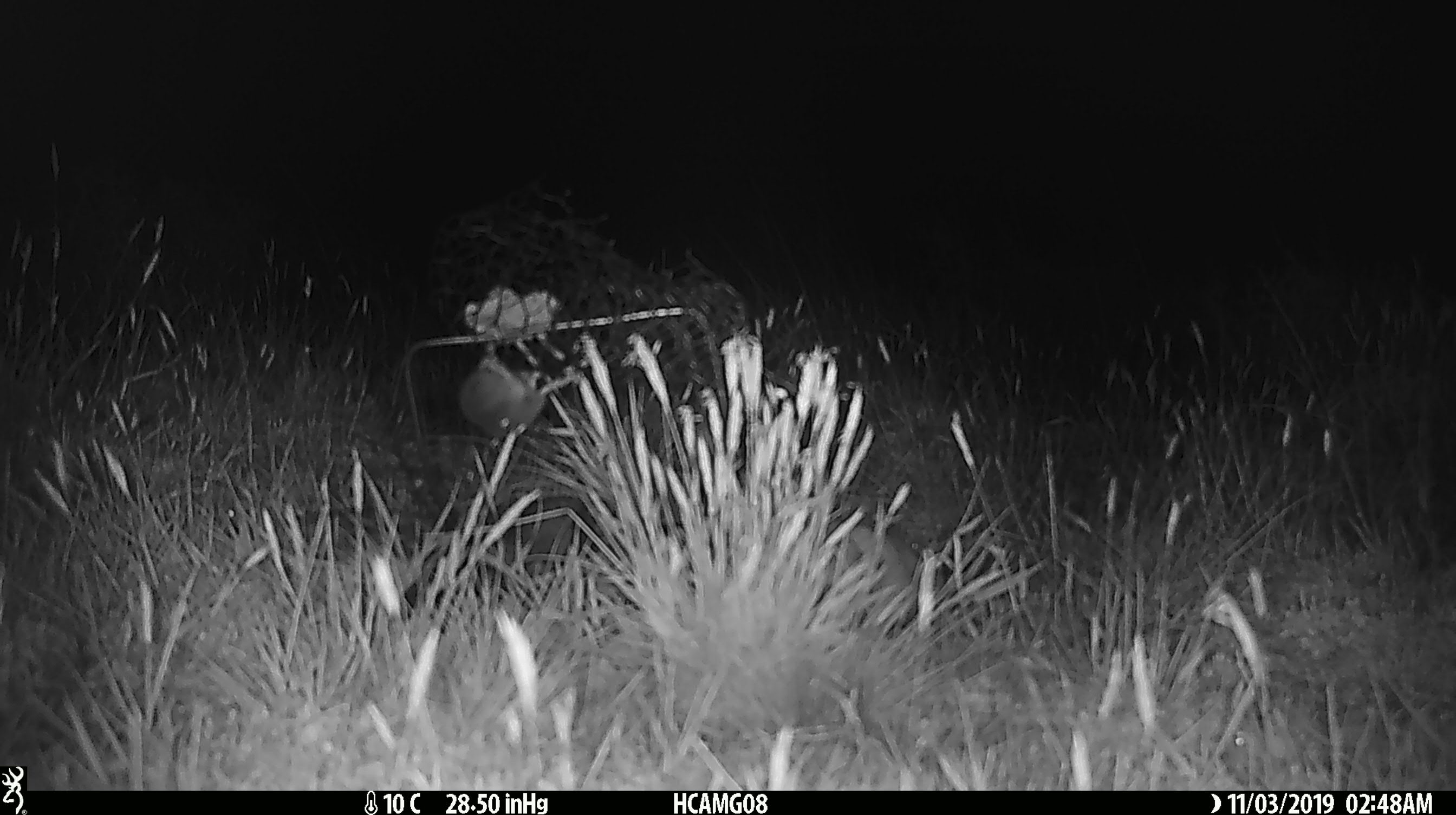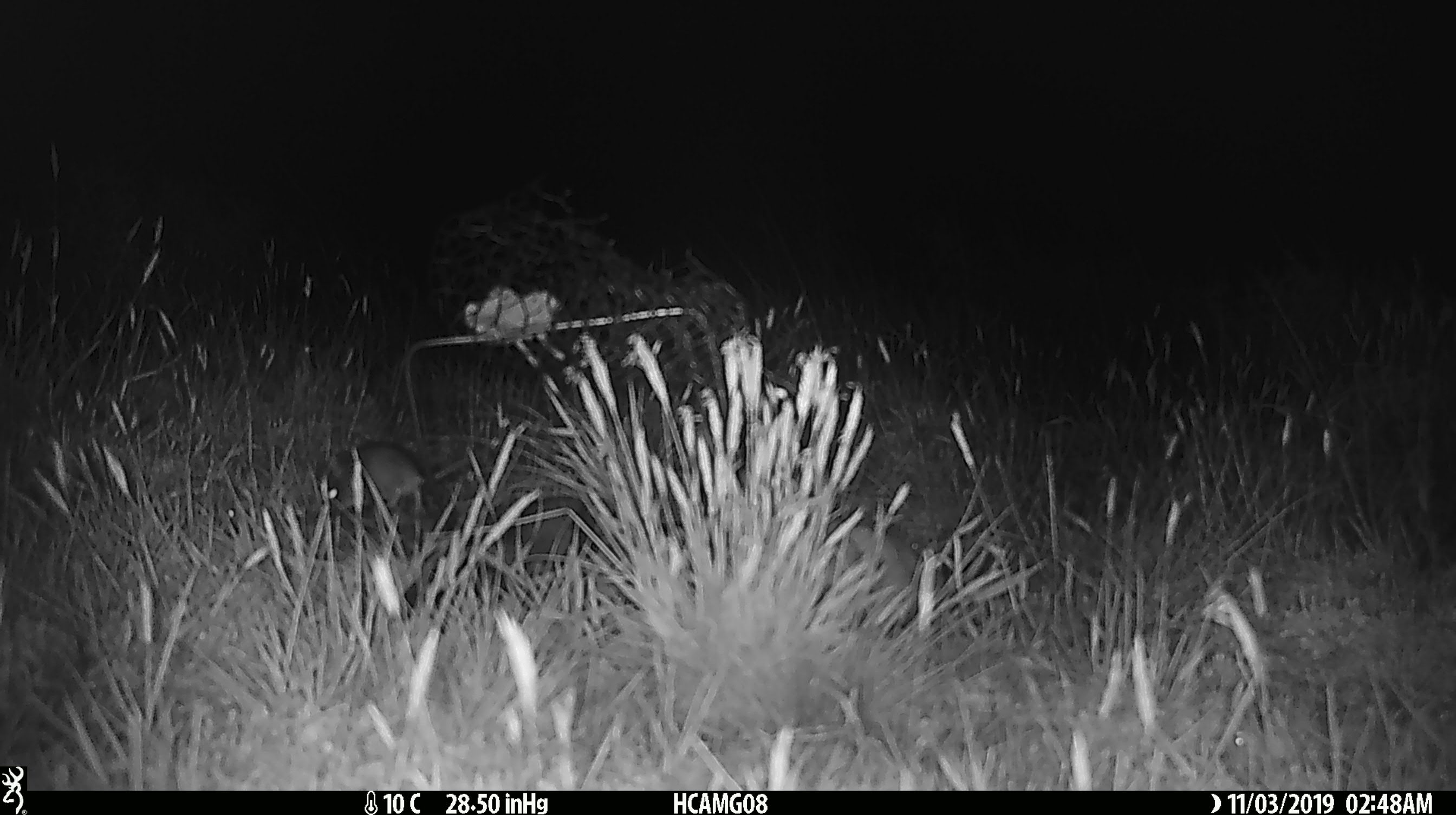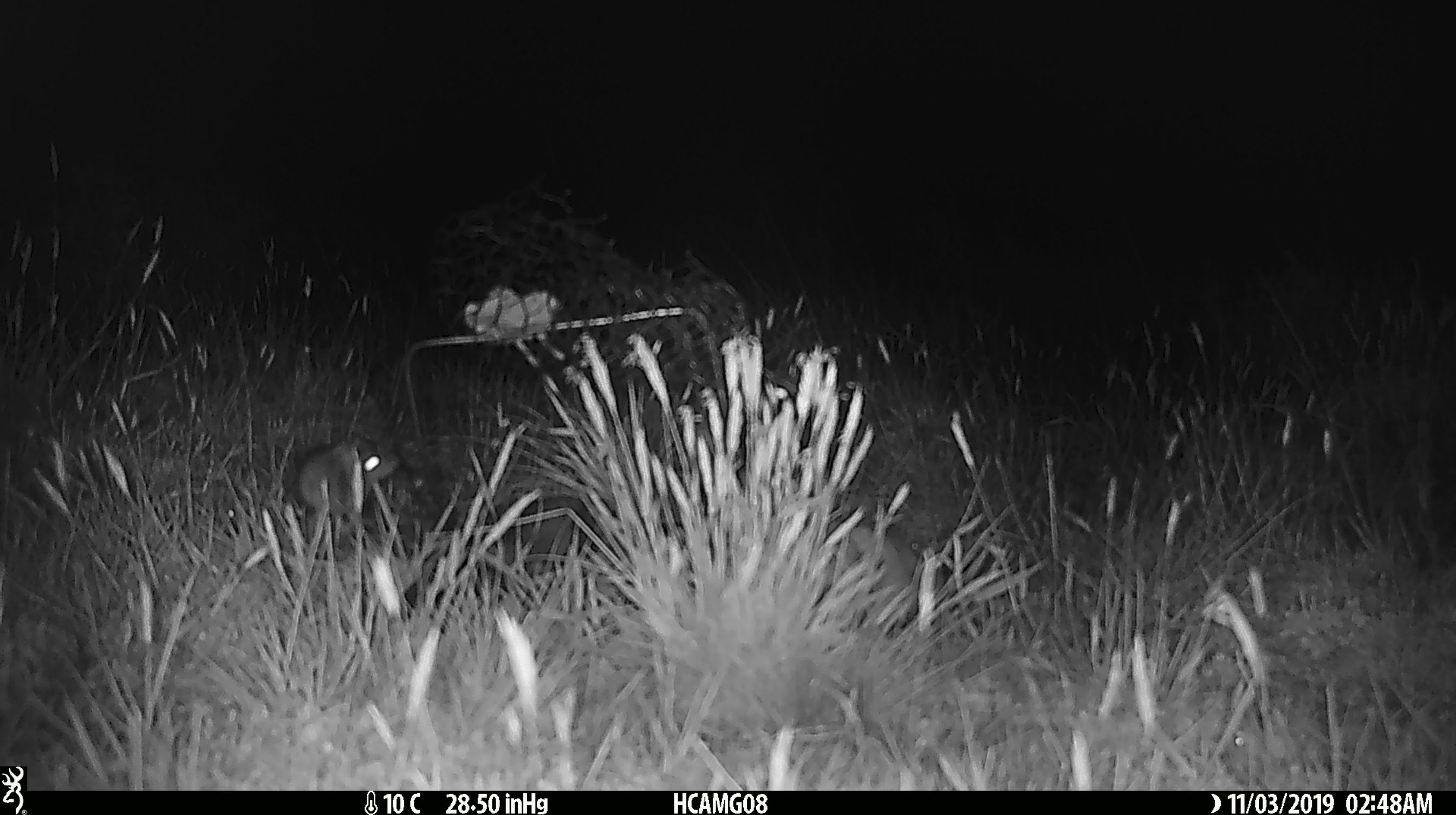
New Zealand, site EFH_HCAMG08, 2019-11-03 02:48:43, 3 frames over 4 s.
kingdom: Animalia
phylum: Chordata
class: Mammalia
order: Rodentia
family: Muridae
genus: Mus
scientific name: Mus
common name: mouse